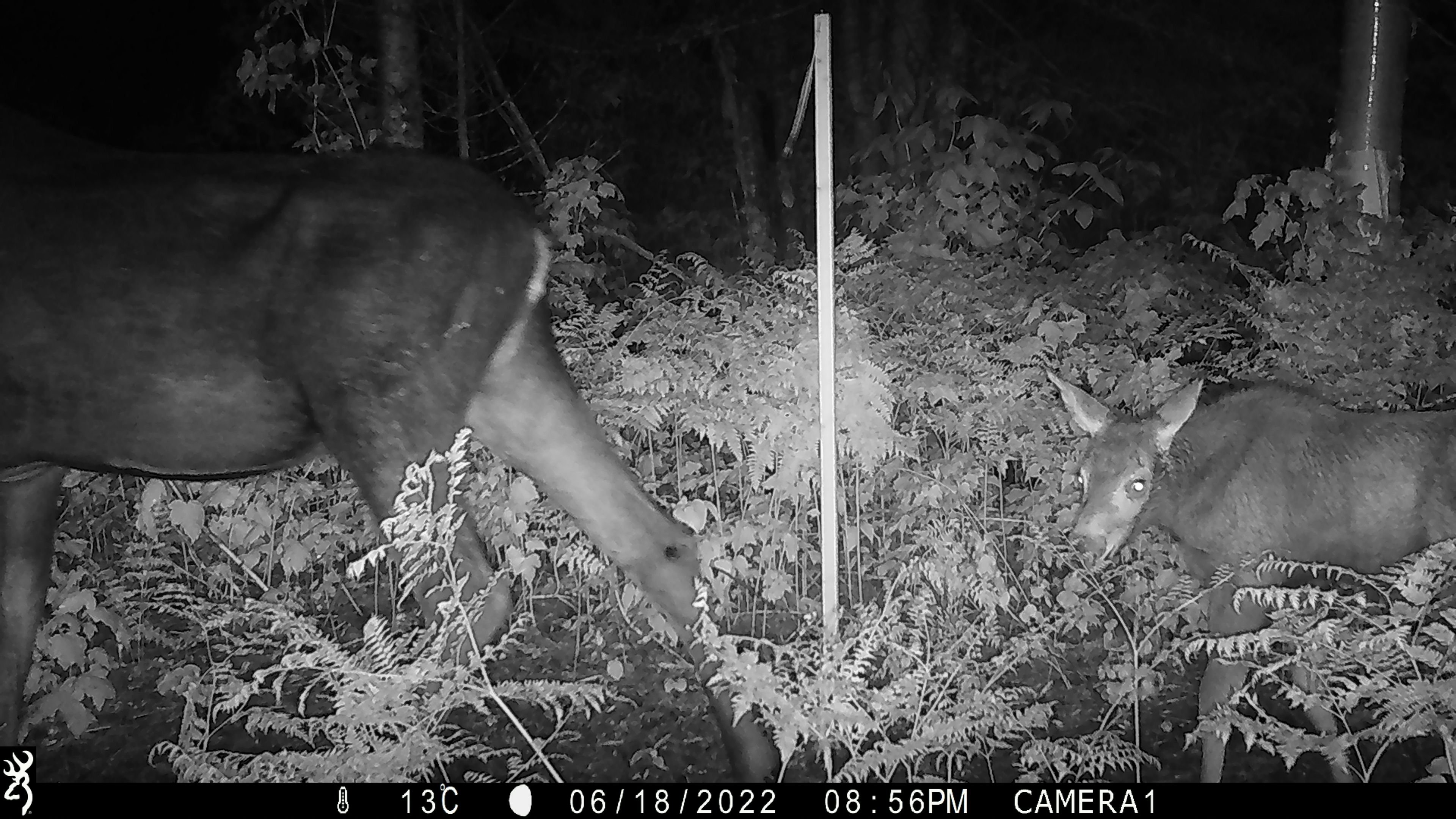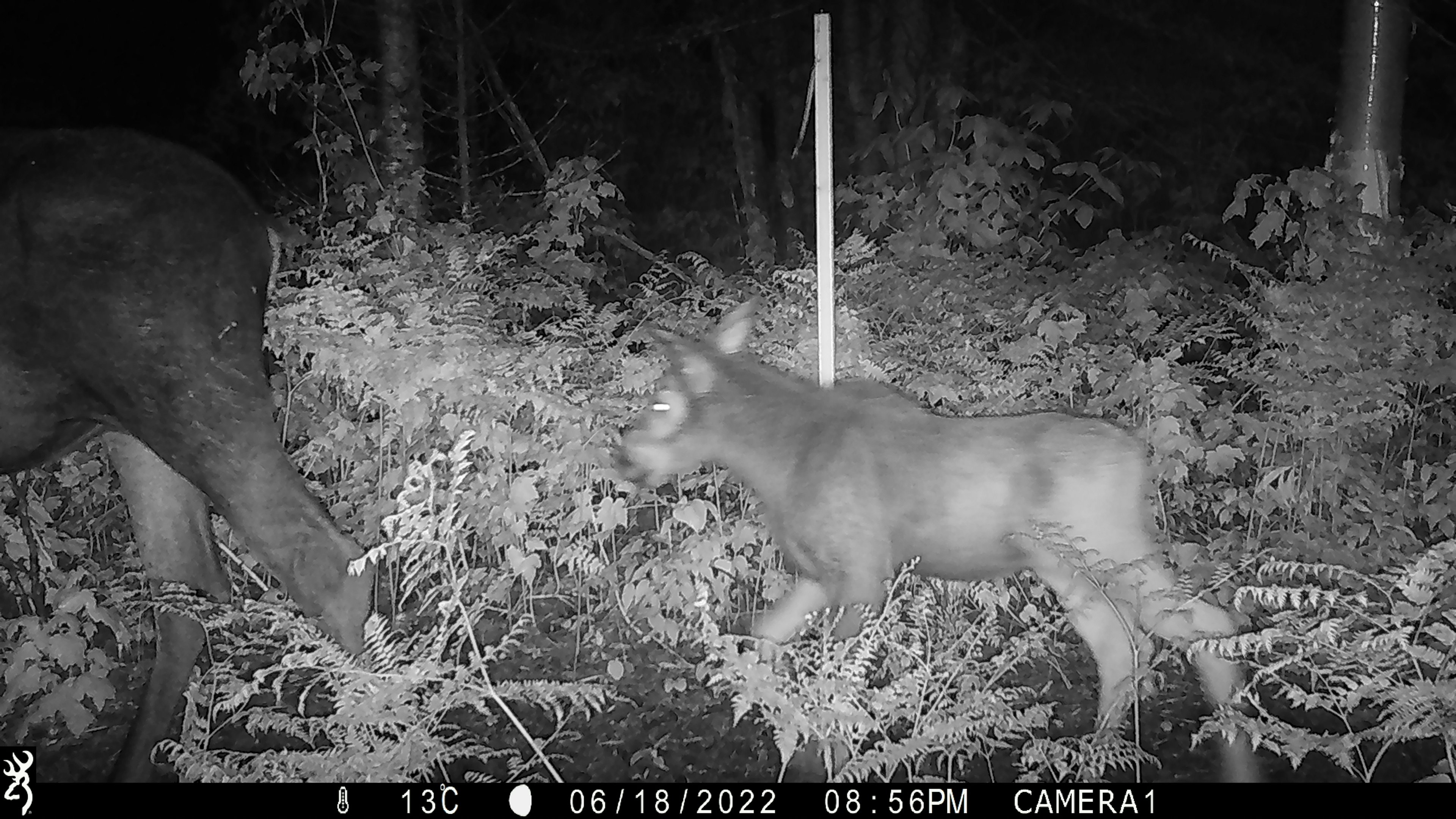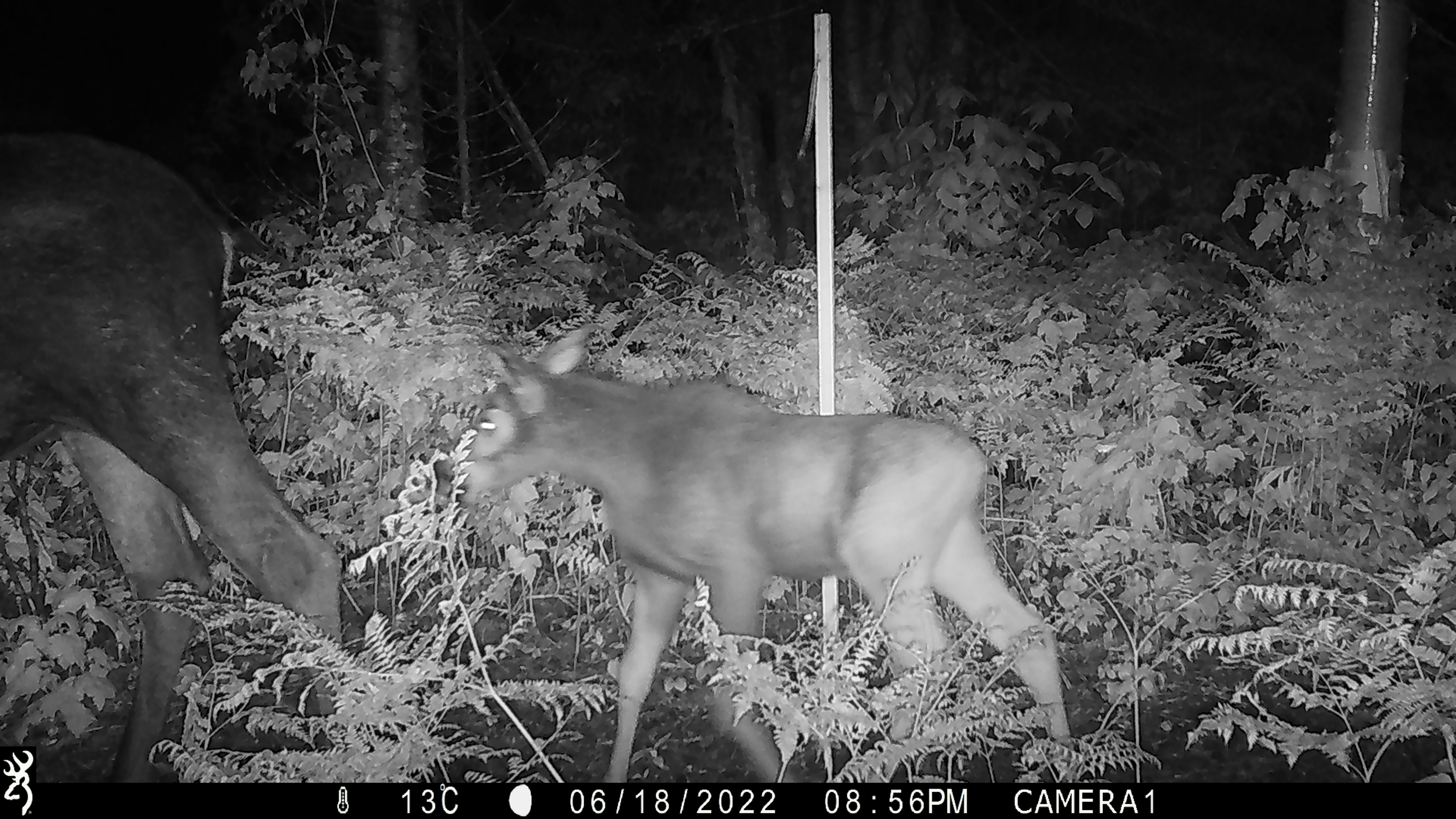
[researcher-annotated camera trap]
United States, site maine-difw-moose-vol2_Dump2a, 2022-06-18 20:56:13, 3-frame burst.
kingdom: Animalia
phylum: Chordata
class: Mammalia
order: Artiodactyla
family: Cervidae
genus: Alces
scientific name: Alces alces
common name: moose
Moose (Alces alces).